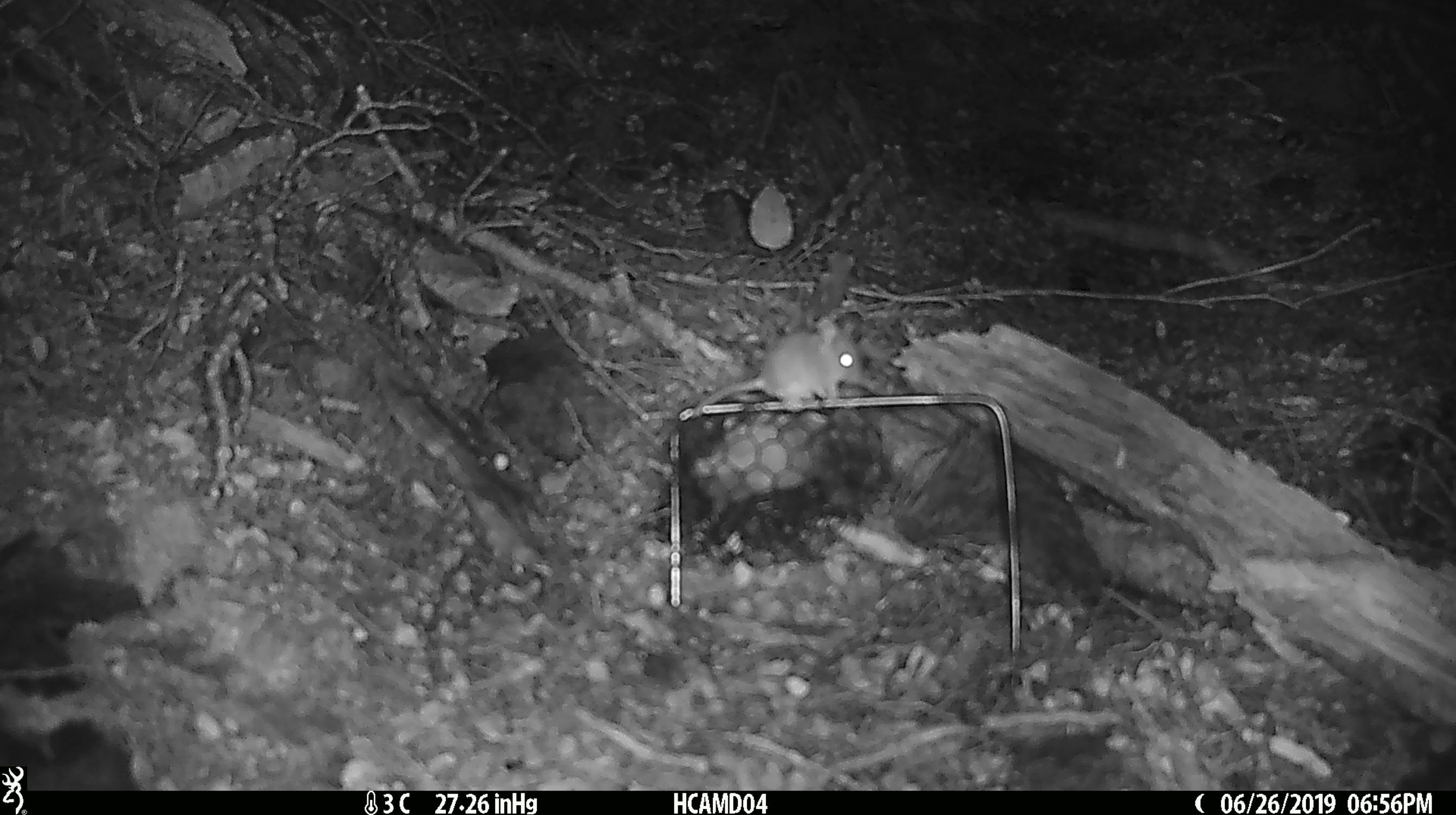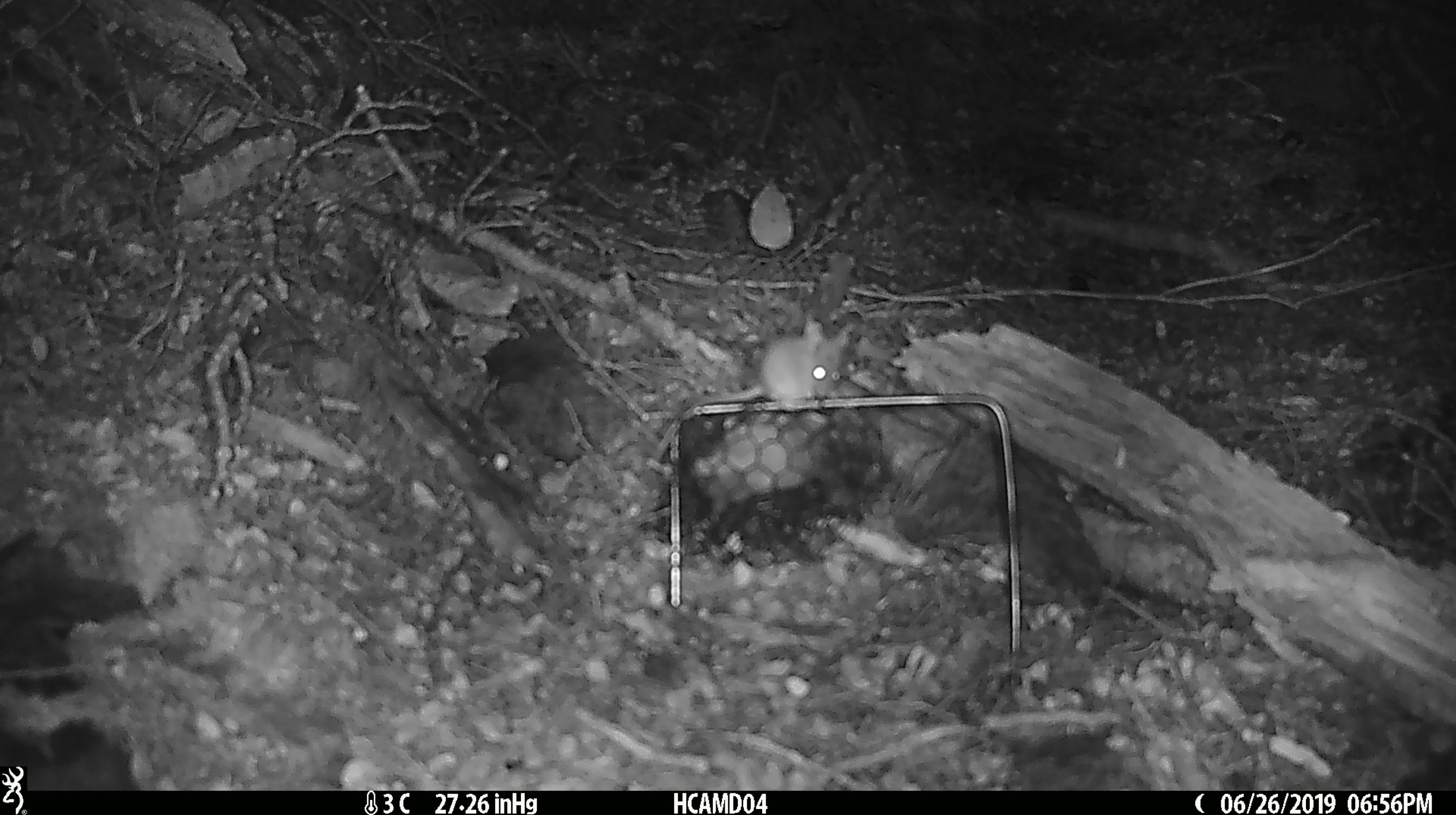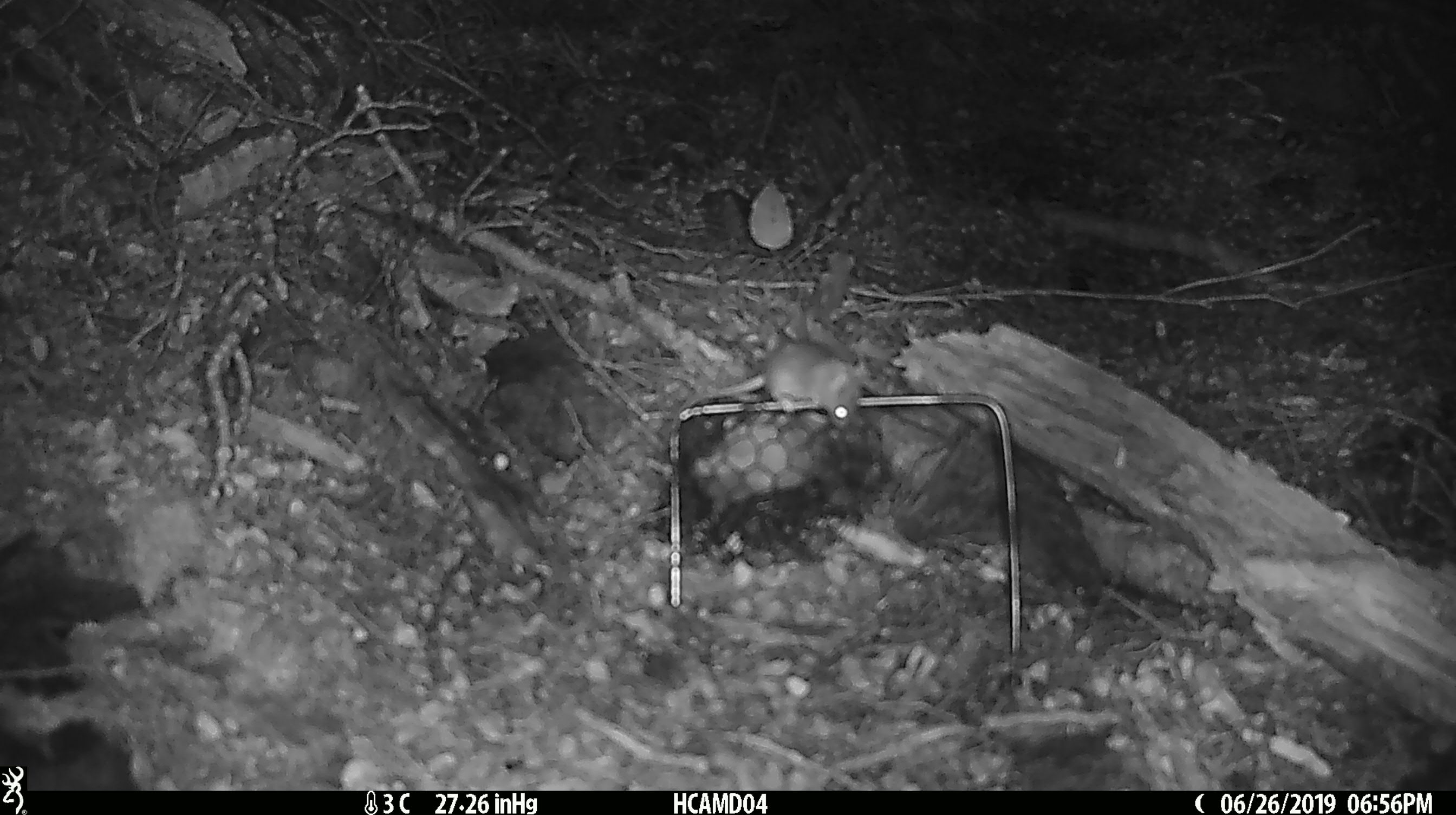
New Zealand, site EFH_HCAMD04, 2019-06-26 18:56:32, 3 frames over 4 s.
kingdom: Animalia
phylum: Chordata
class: Mammalia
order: Rodentia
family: Muridae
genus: Mus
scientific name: Mus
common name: mouse